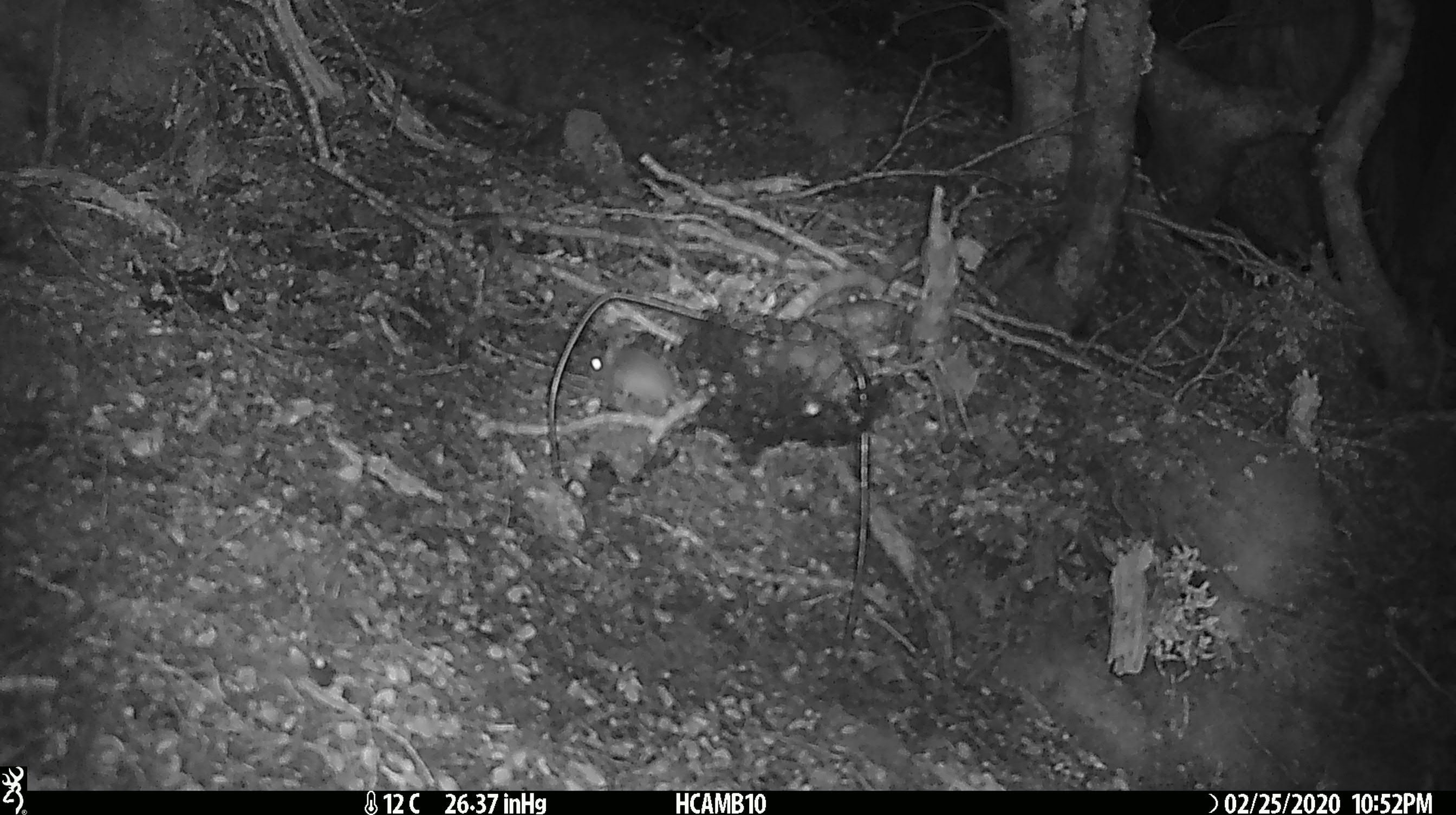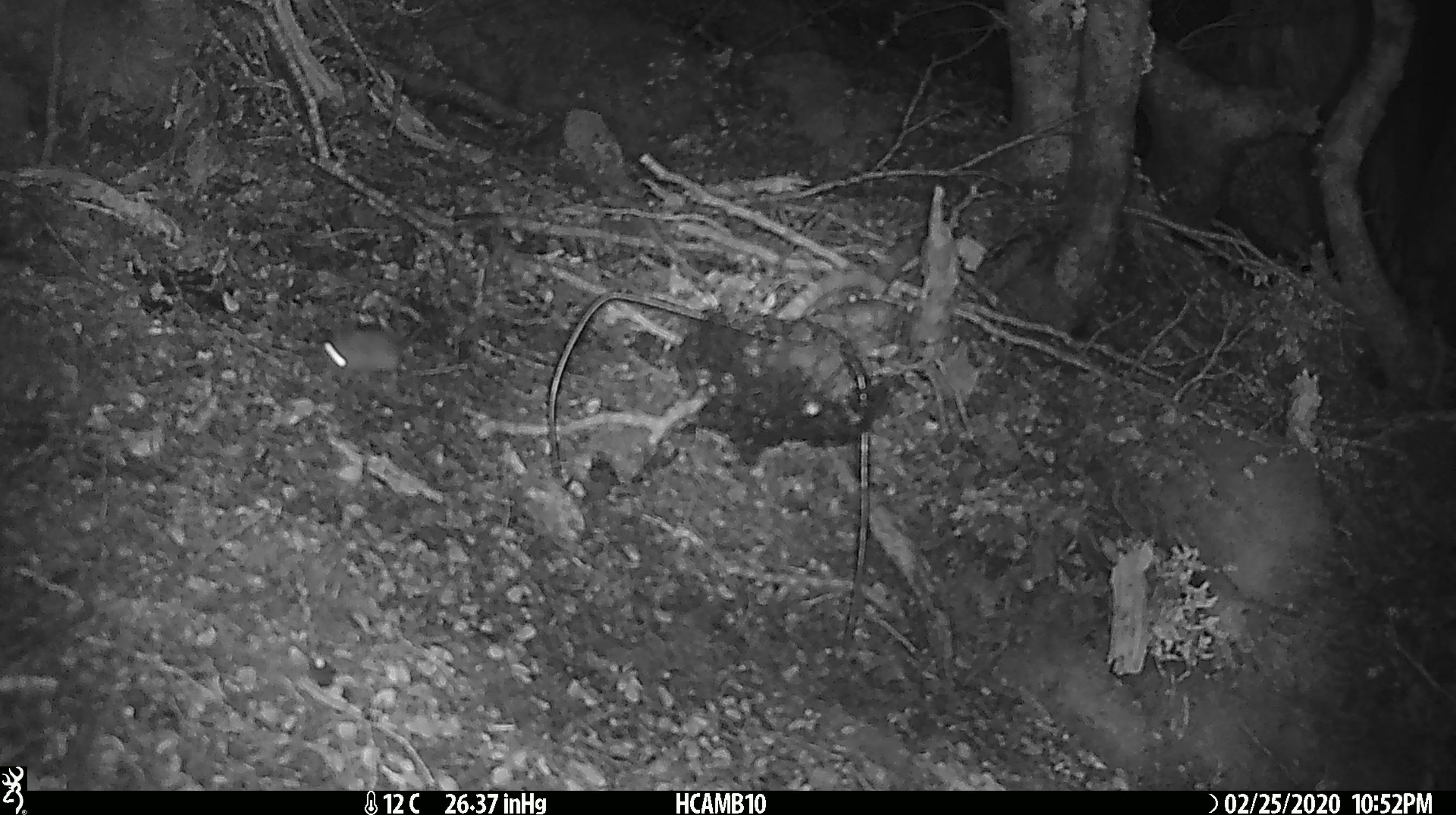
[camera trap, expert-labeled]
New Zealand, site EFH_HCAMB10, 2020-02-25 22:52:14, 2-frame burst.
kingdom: Animalia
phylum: Chordata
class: Mammalia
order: Rodentia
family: Muridae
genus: Mus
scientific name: Mus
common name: mouse